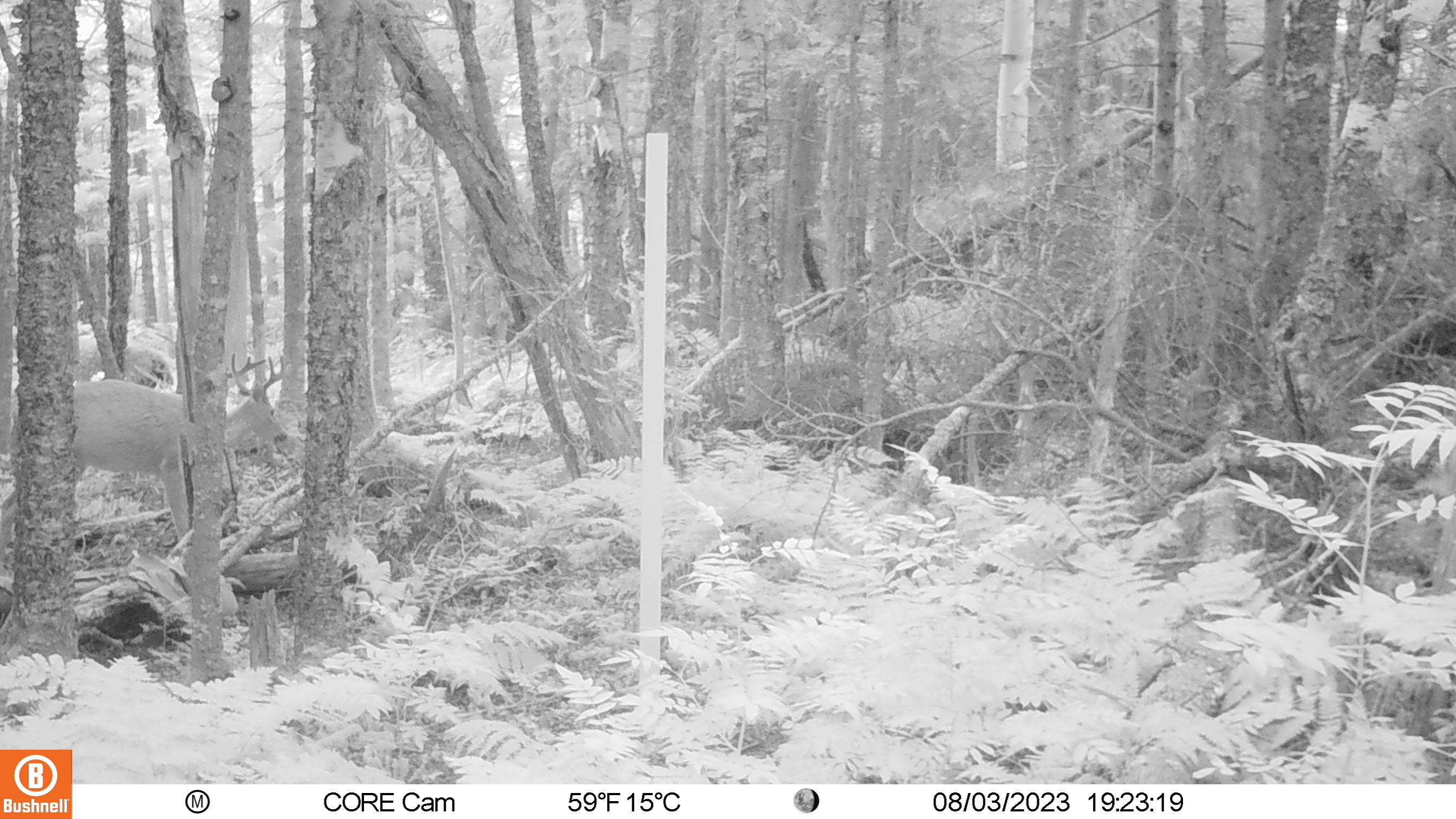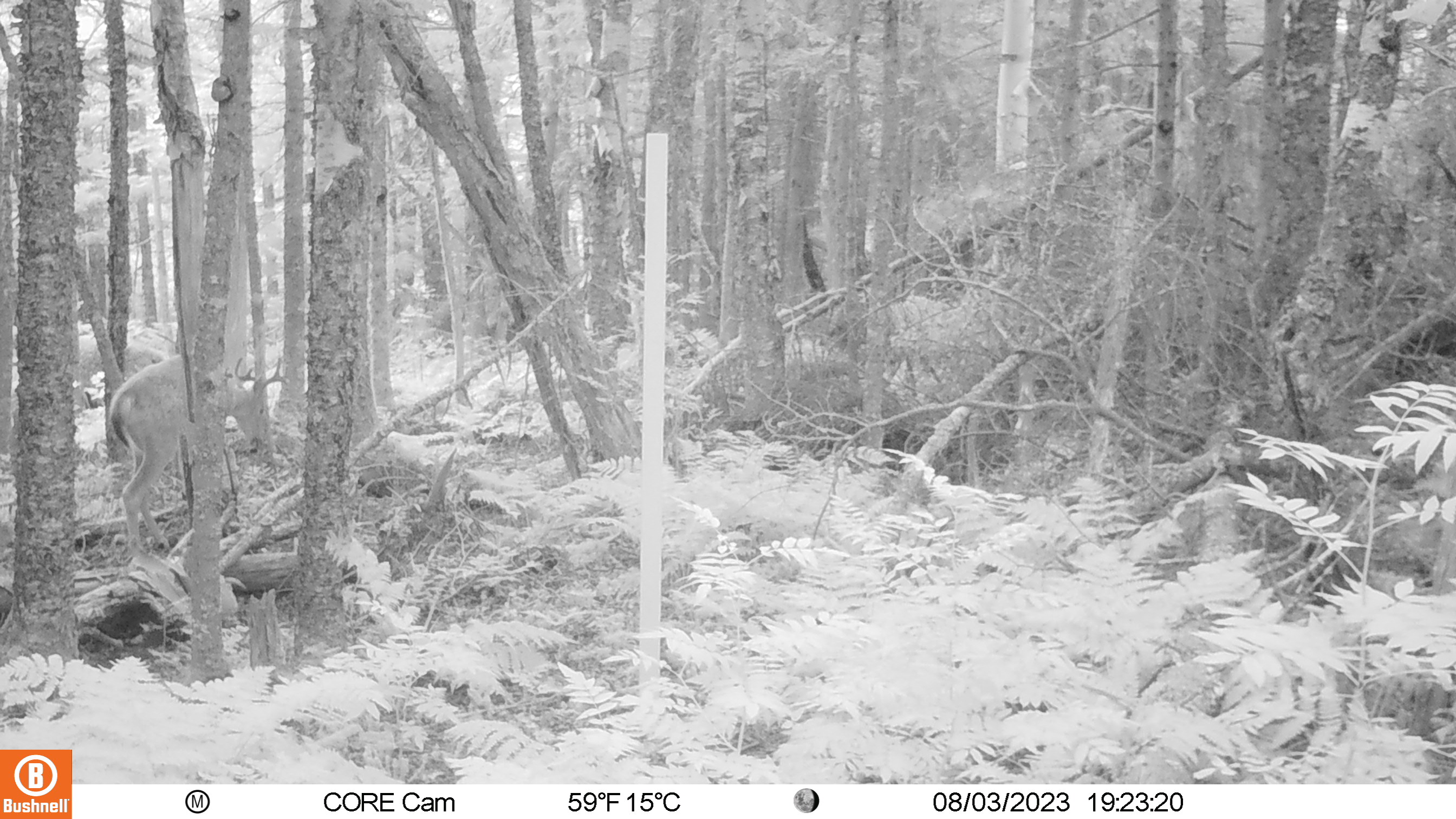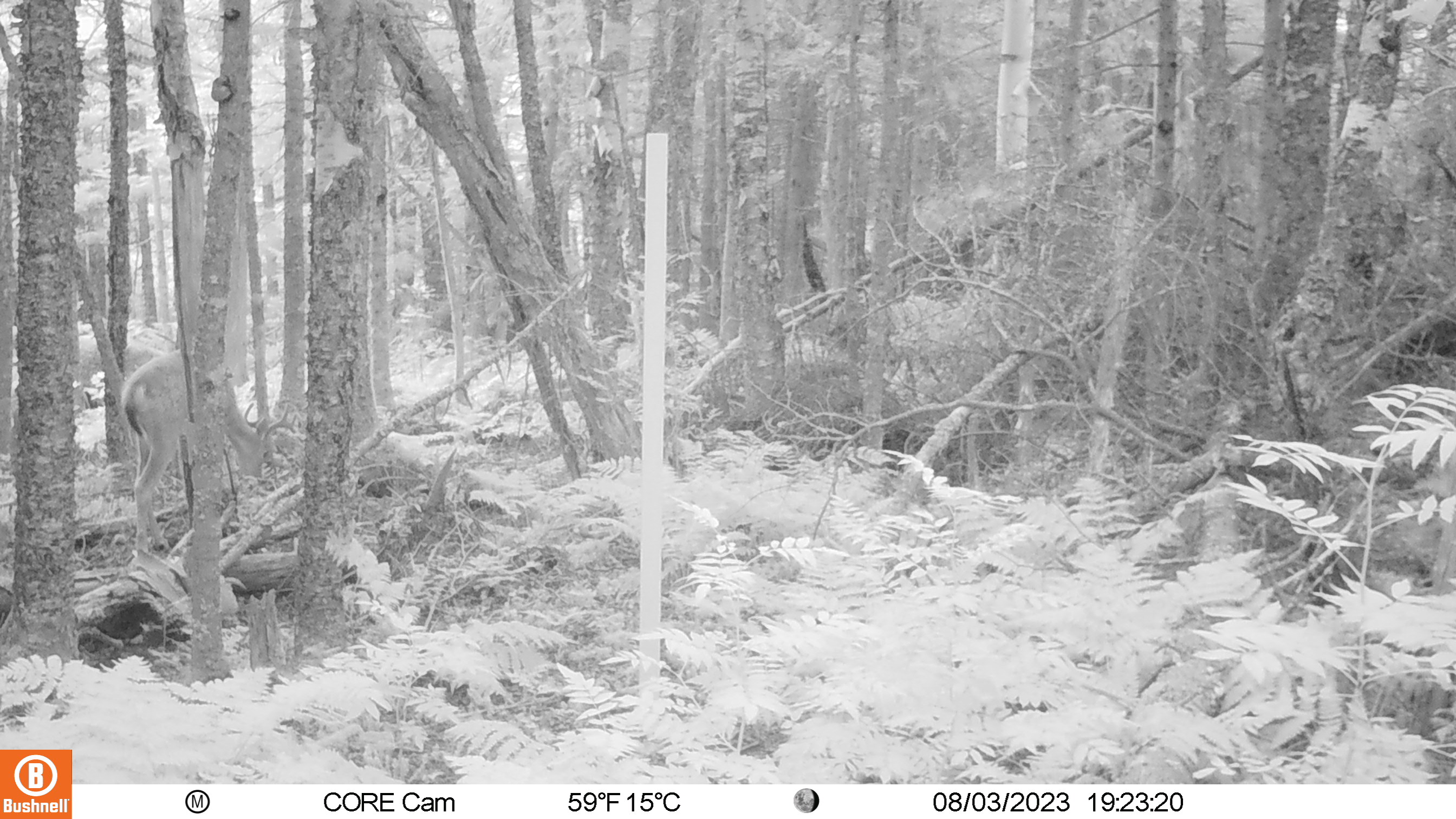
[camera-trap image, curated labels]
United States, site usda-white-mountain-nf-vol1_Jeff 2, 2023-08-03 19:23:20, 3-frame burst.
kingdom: Animalia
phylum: Chordata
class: Mammalia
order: Artiodactyla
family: Cervidae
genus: Odocoileus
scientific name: Odocoileus virginianus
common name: white-tailed deer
White-tailed deer (Odocoileus virginianus).